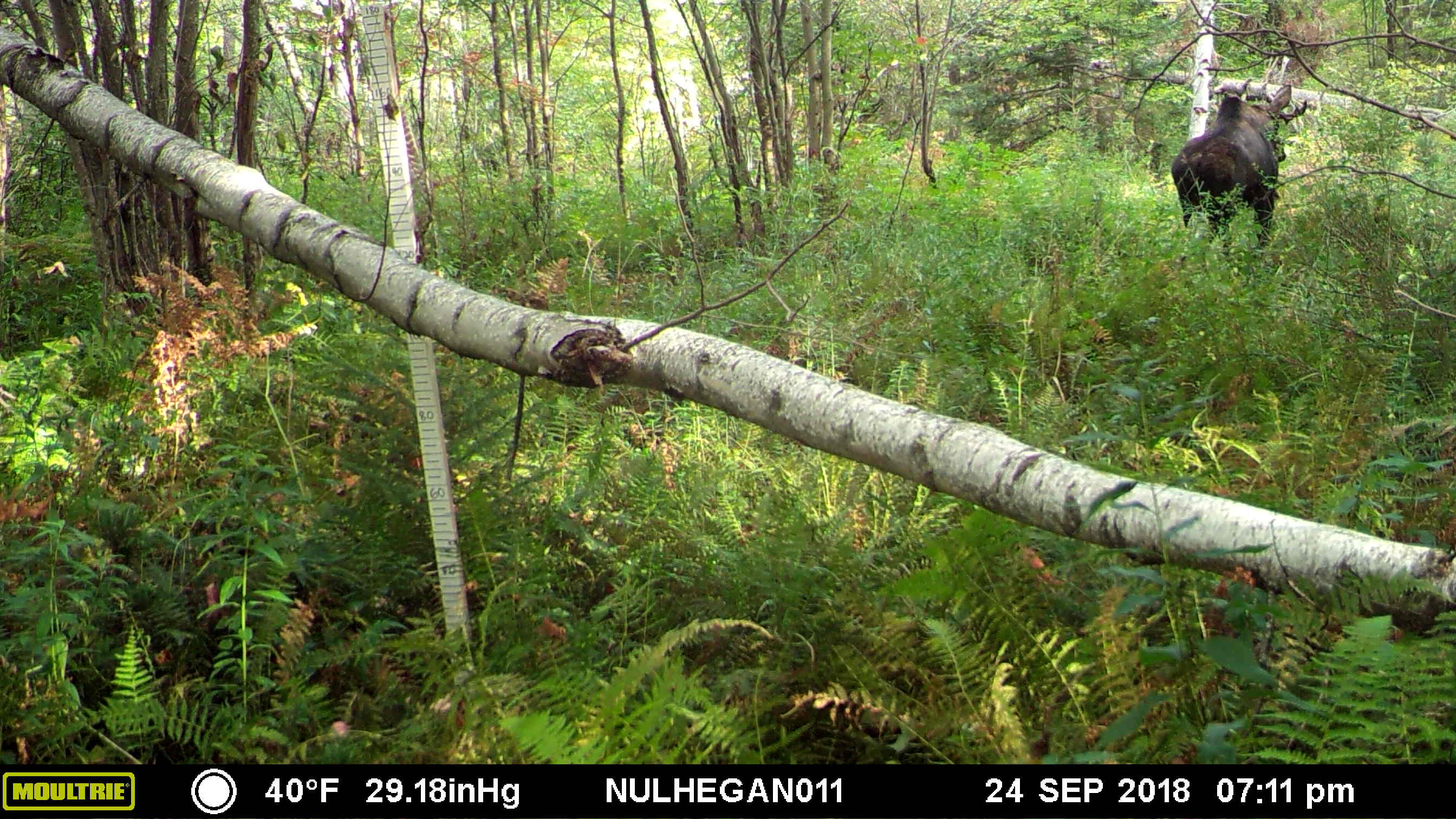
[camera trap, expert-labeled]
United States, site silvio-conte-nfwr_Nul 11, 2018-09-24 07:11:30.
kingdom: Animalia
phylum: Chordata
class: Mammalia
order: Artiodactyla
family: Cervidae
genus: Alces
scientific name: Alces alces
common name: moose